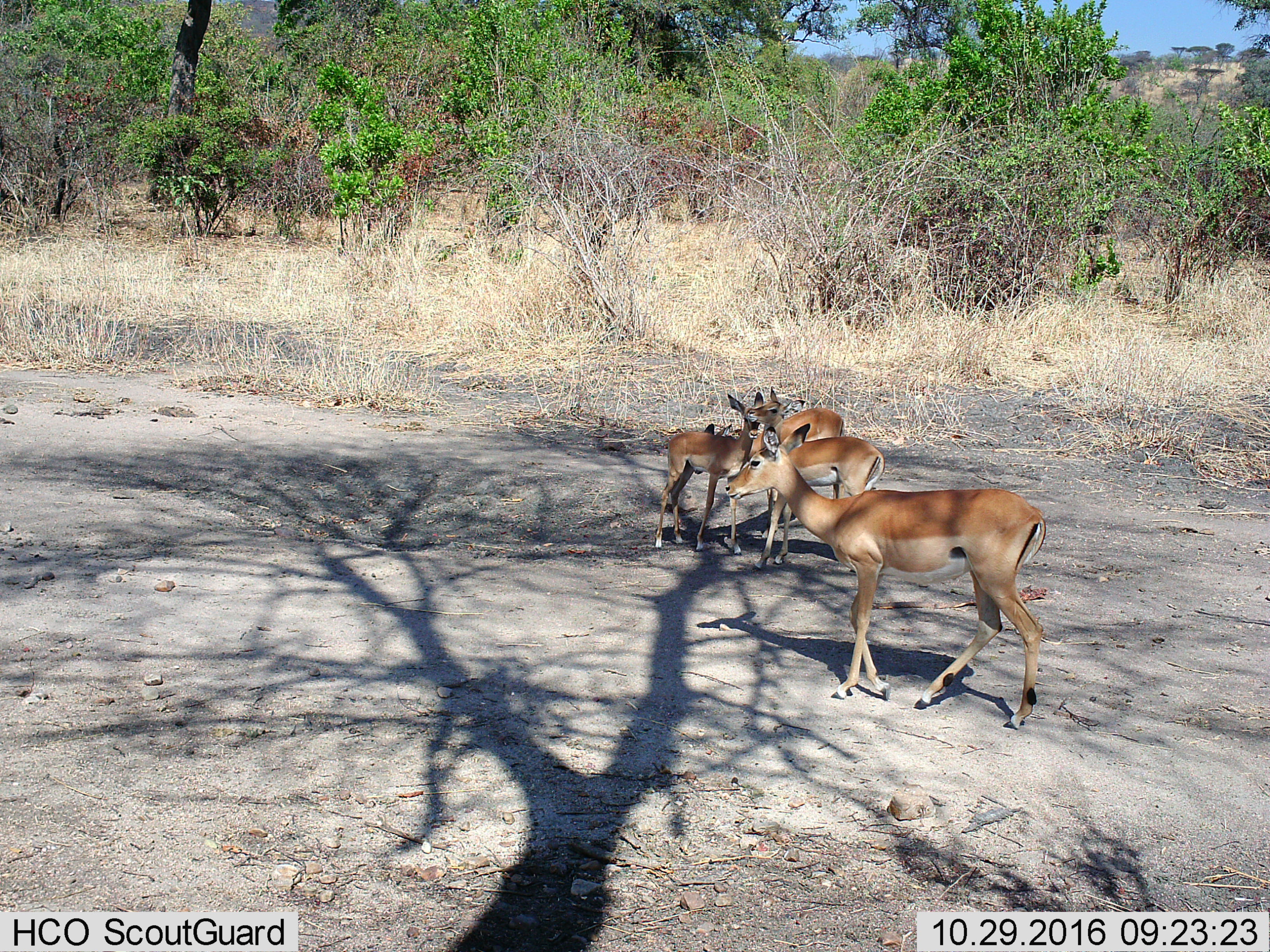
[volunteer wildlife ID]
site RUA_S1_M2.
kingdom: Animalia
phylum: Chordata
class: Mammalia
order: Artiodactyla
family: Bovidae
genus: Aepyceros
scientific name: Aepyceros melampus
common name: impala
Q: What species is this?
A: Impala (Aepyceros melampus).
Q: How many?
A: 4.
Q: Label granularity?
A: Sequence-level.